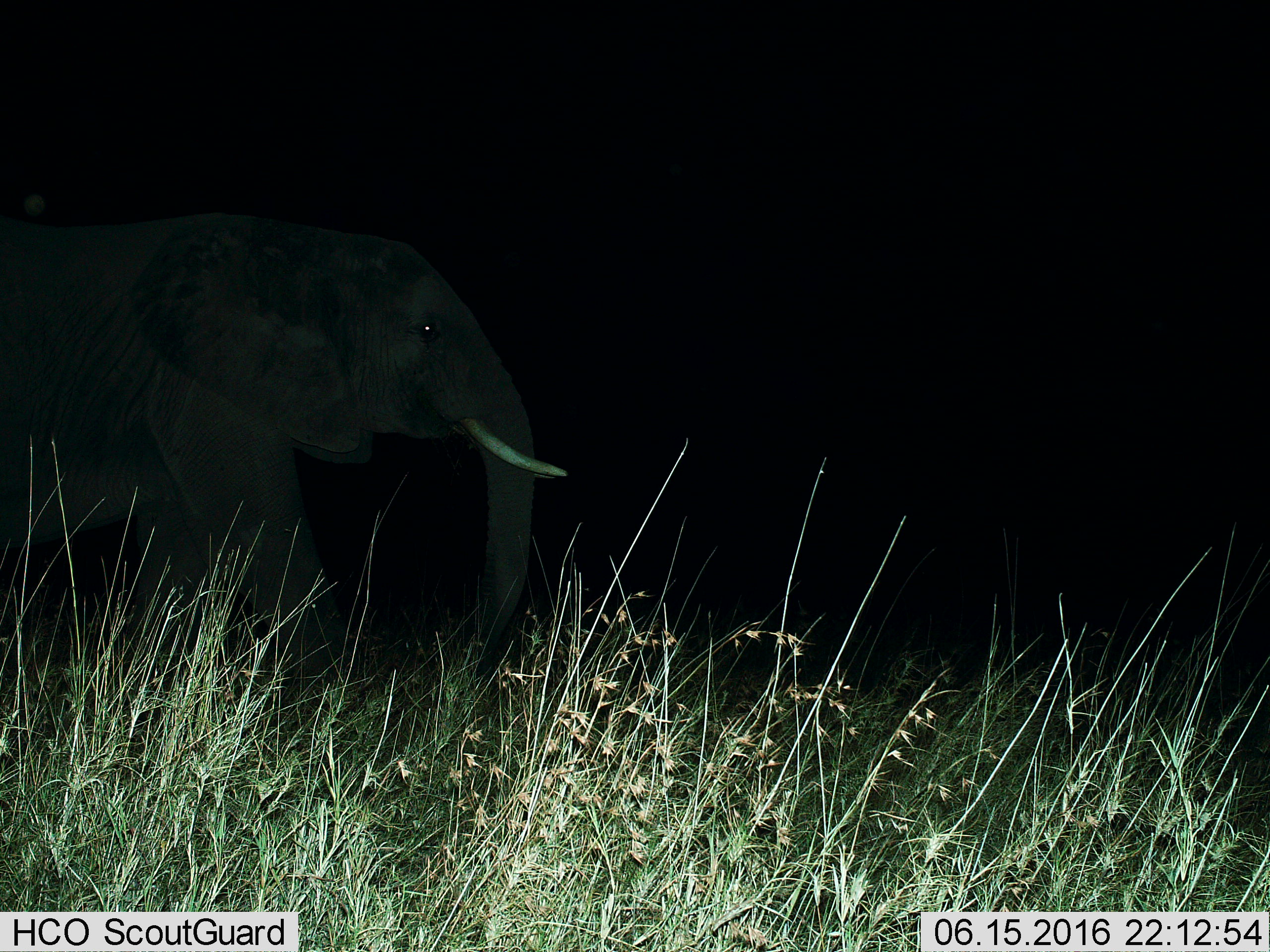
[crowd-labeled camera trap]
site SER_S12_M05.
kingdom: Animalia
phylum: Chordata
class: Mammalia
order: Proboscidea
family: Elephantidae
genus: Loxodonta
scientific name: Loxodonta africana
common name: african bush elephant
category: elephant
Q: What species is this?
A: Elephant (african bush elephant) (Loxodonta africana).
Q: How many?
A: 1.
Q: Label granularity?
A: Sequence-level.